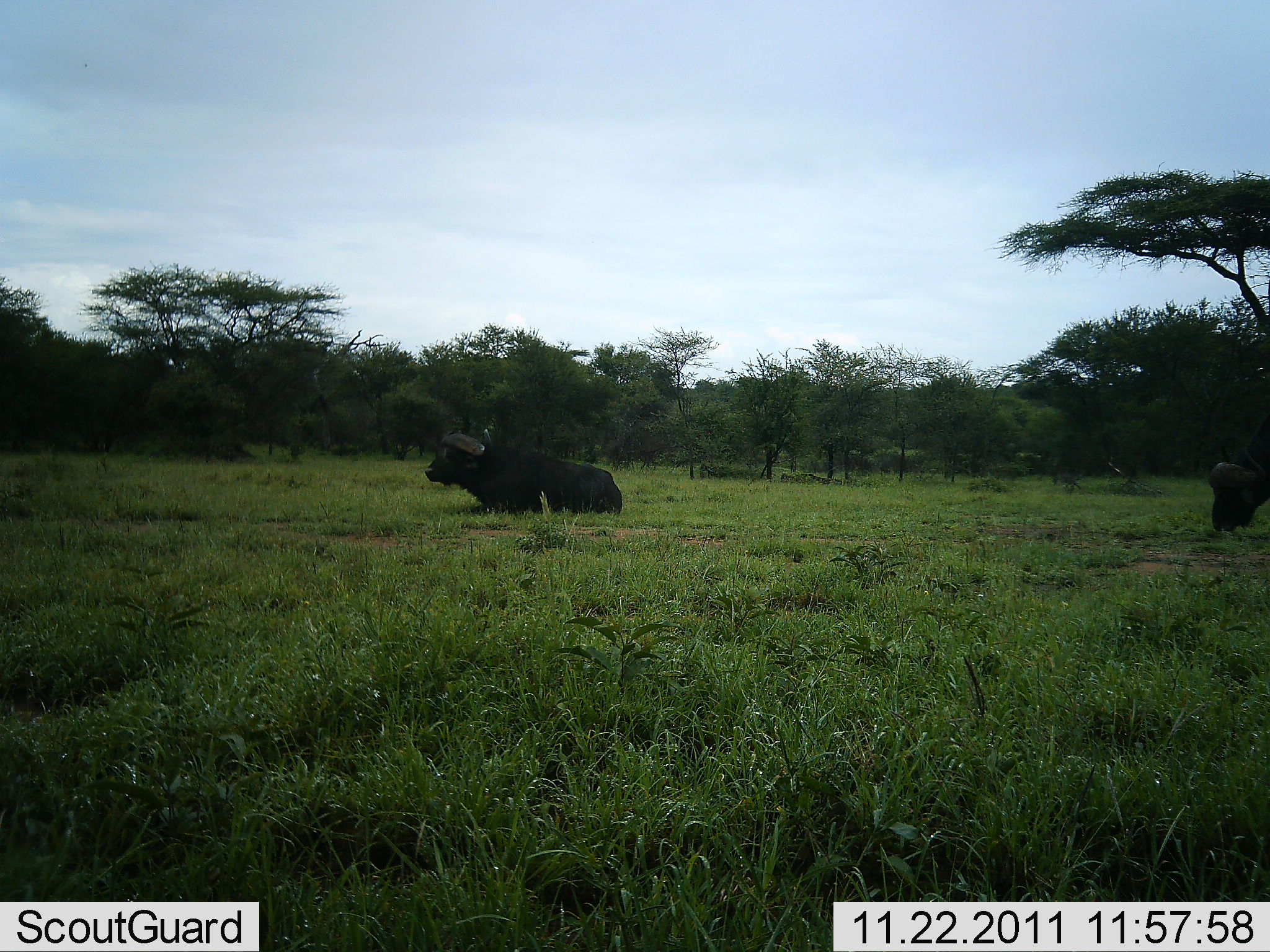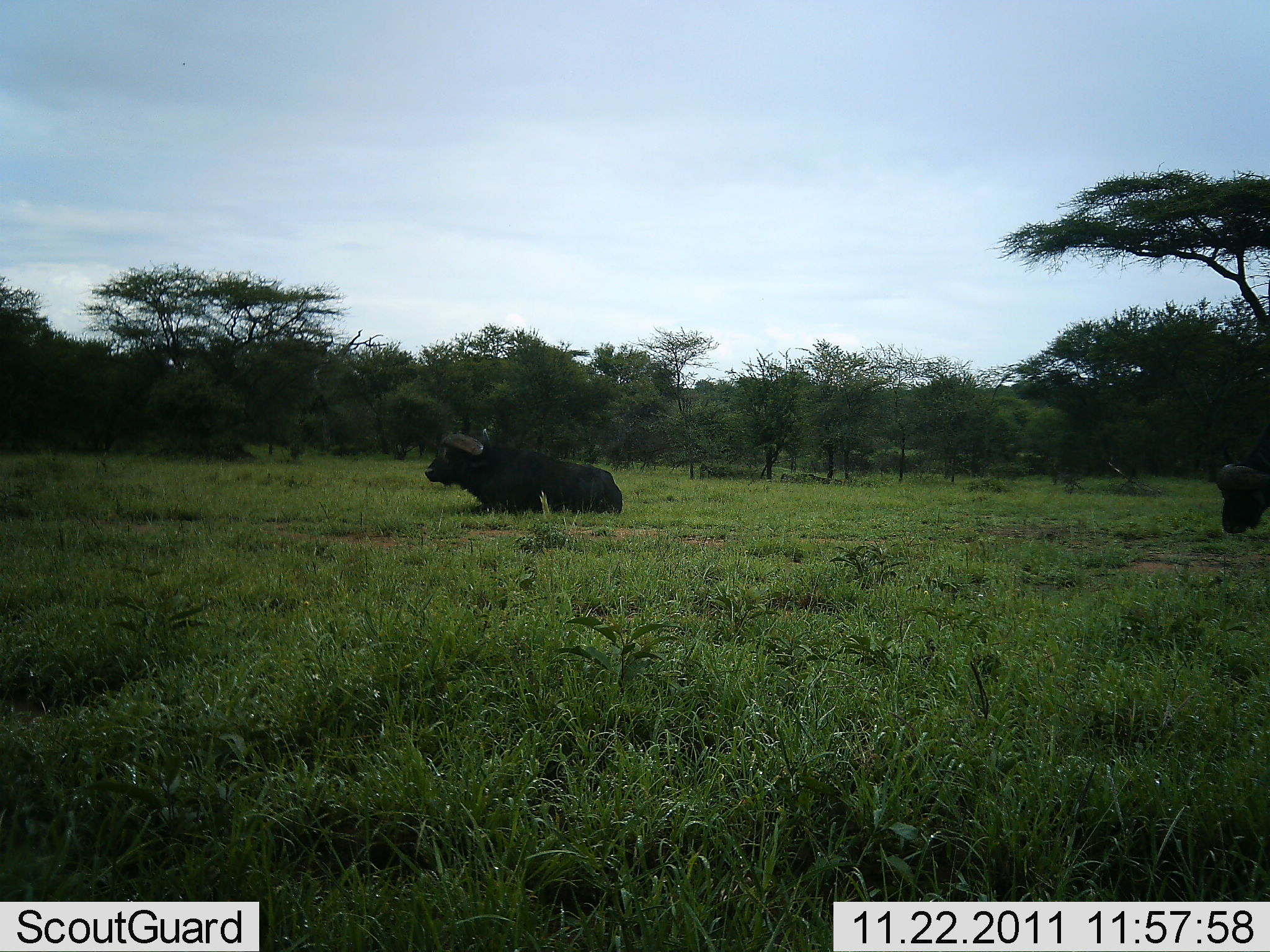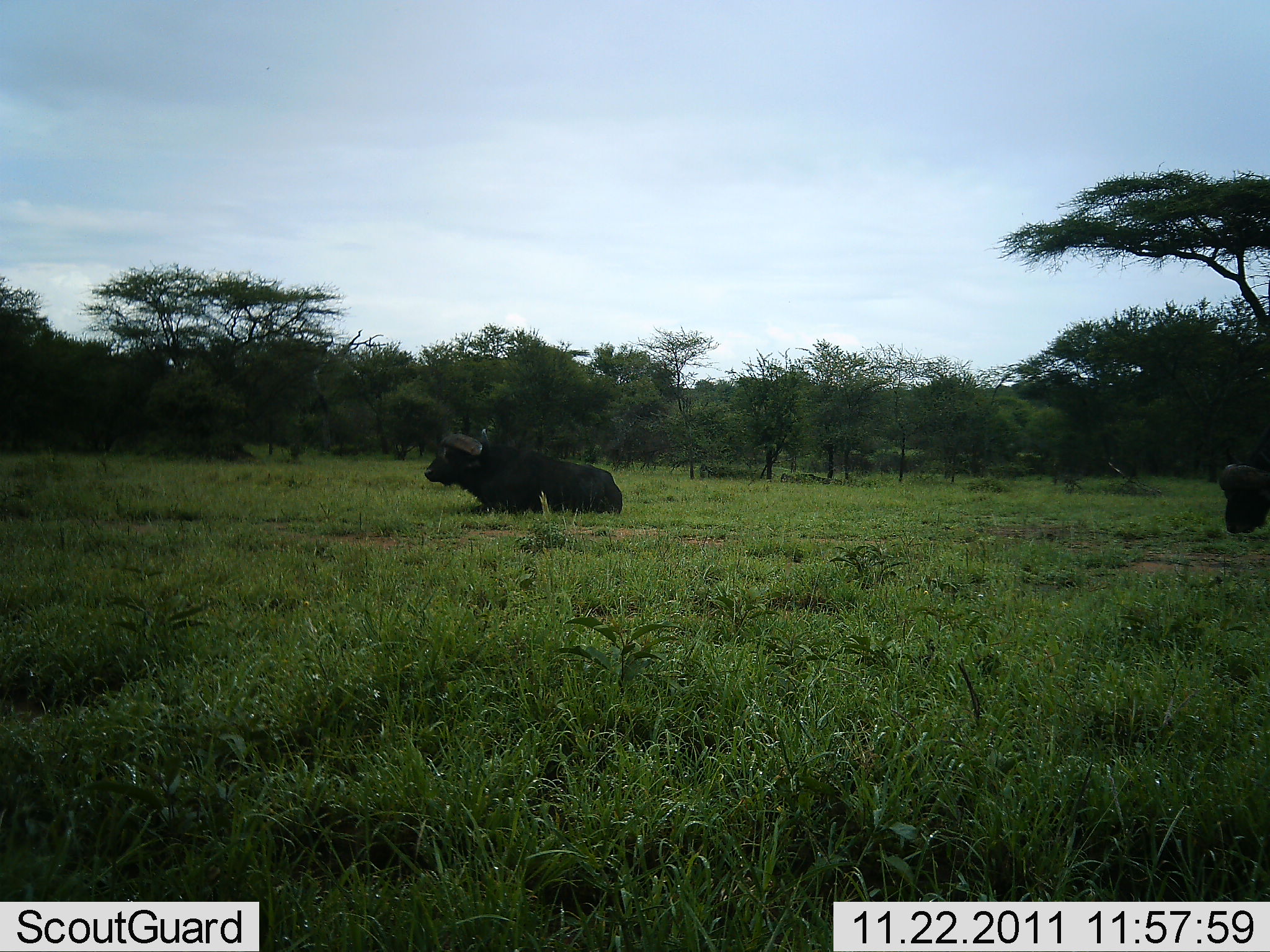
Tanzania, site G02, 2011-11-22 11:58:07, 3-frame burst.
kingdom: Animalia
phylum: Chordata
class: Mammalia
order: Artiodactyla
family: Bovidae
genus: Syncerus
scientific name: Syncerus caffer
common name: cape buffalo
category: buffalo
Buffalo (cape buffalo) (Syncerus caffer), count 2. Behavior (volunteer vote fractions): standing 0%, resting 100%, moving 29%, interacting 0%. Young present (vote fraction): 0%. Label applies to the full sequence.